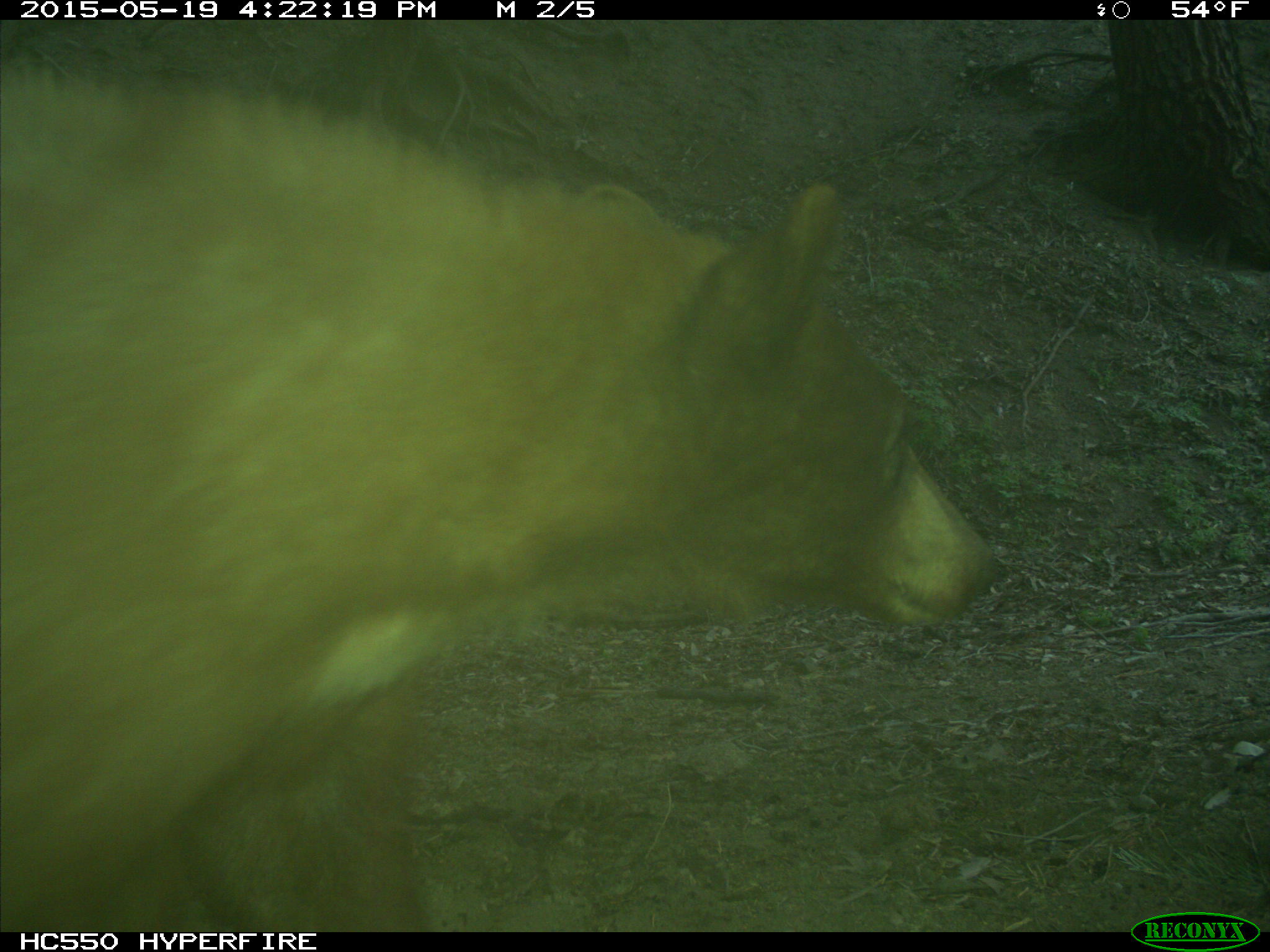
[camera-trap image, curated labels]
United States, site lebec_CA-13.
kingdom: Animalia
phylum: Chordata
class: Mammalia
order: Carnivora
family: Ursidae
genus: Ursus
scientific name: Ursus americanus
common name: american black bear